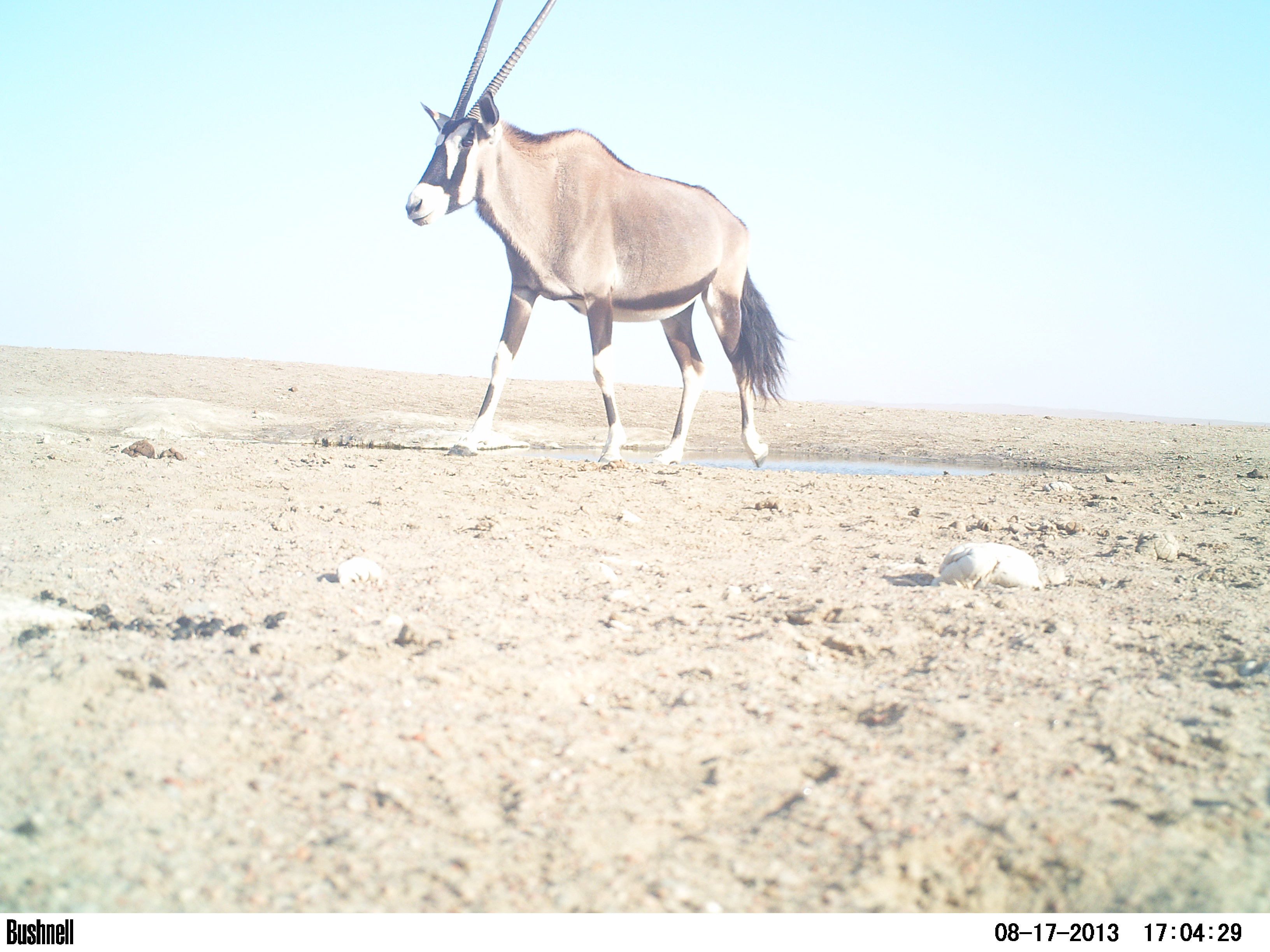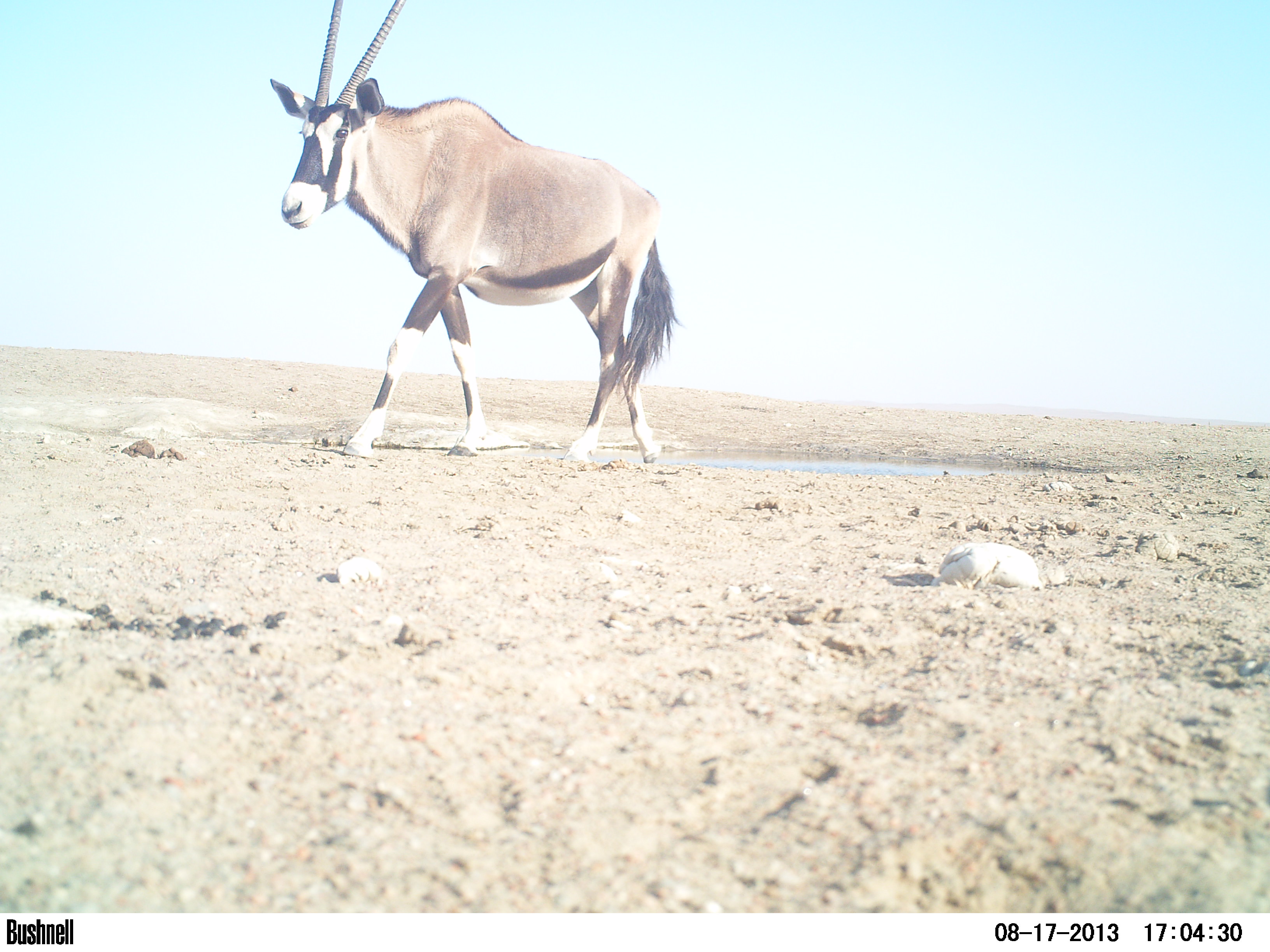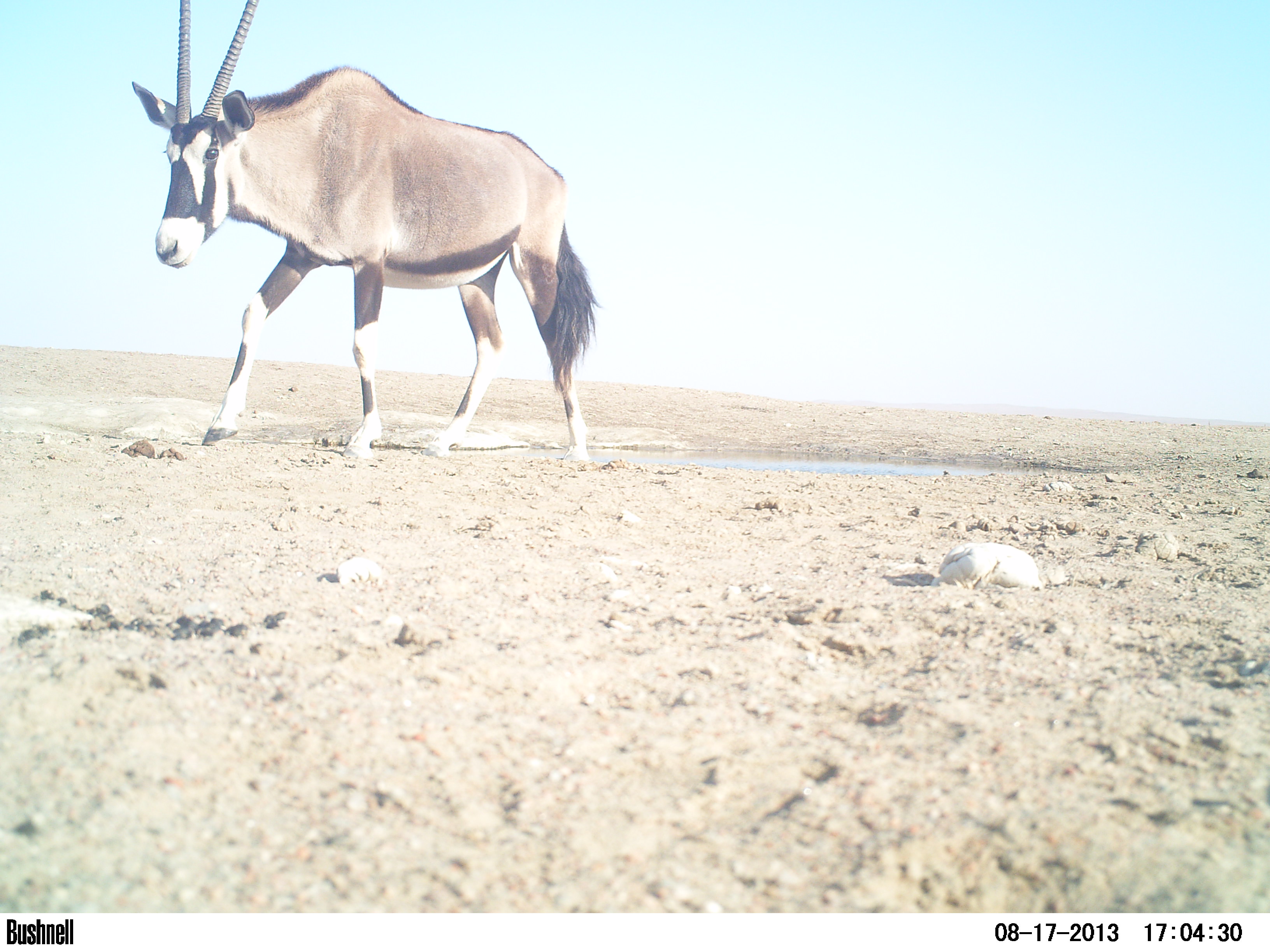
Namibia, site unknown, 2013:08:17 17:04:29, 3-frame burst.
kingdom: Animalia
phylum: Chordata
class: Mammalia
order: Artiodactyla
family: Bovidae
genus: Oryx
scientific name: Oryx gazella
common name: gemsbok